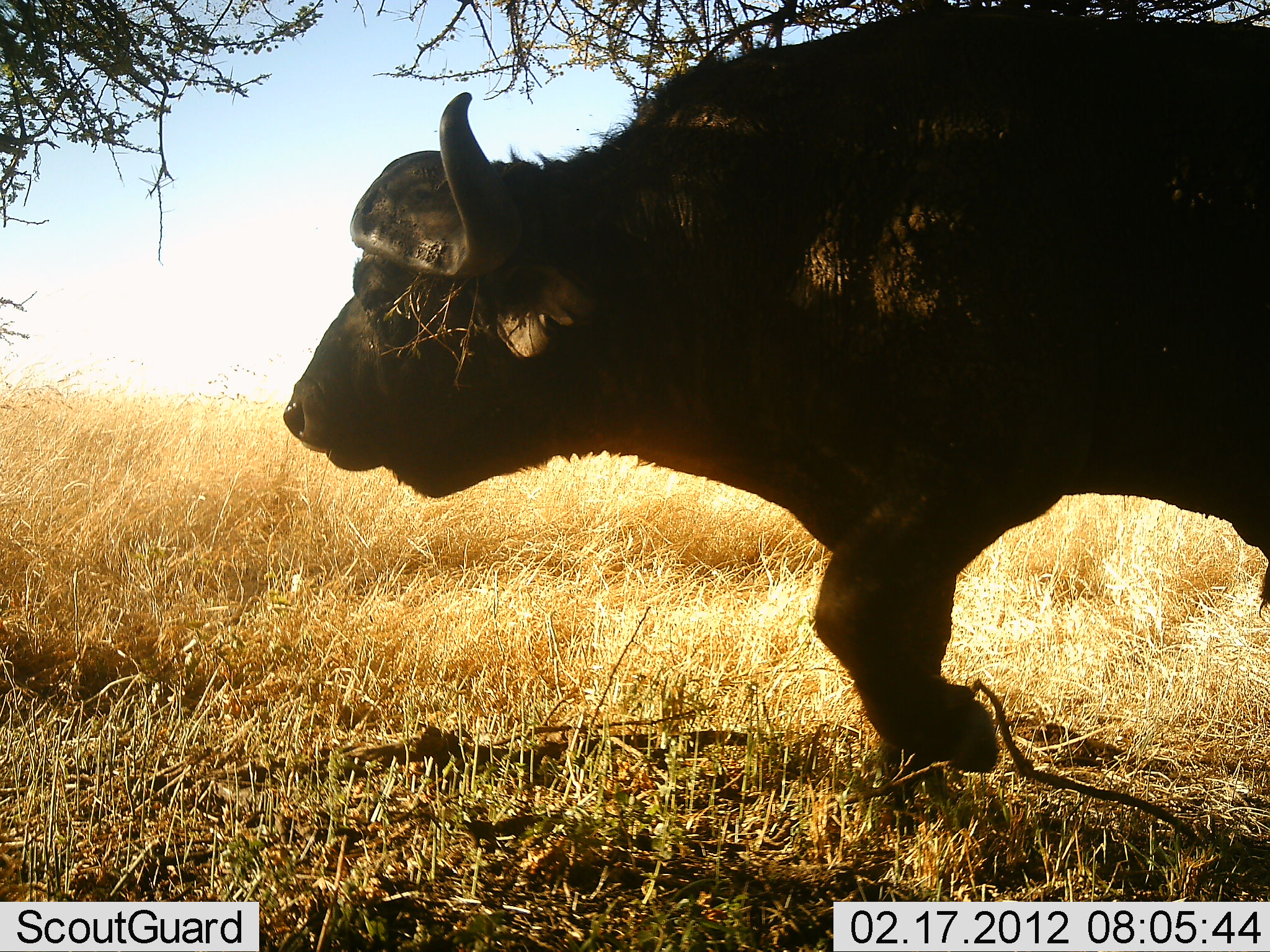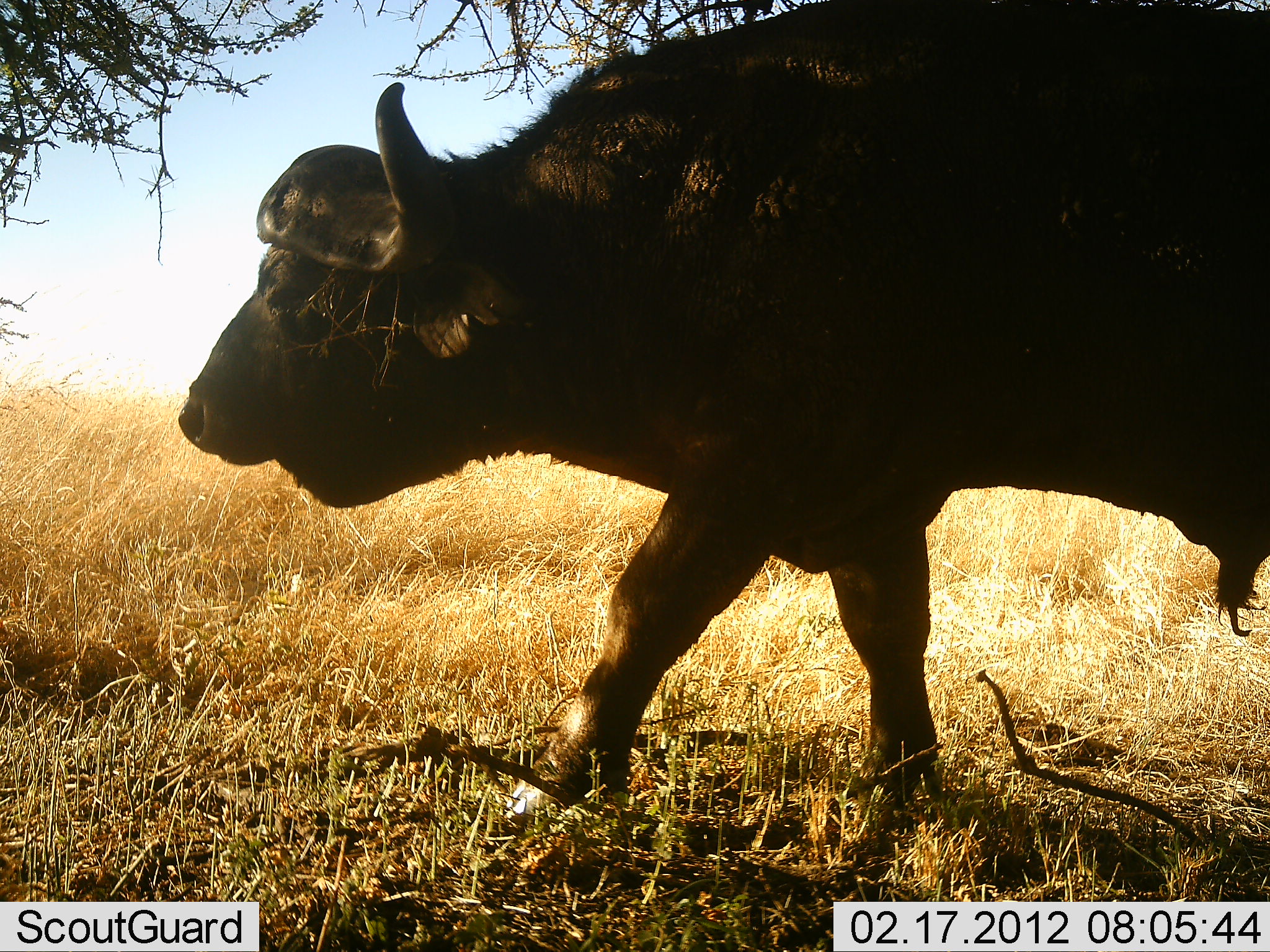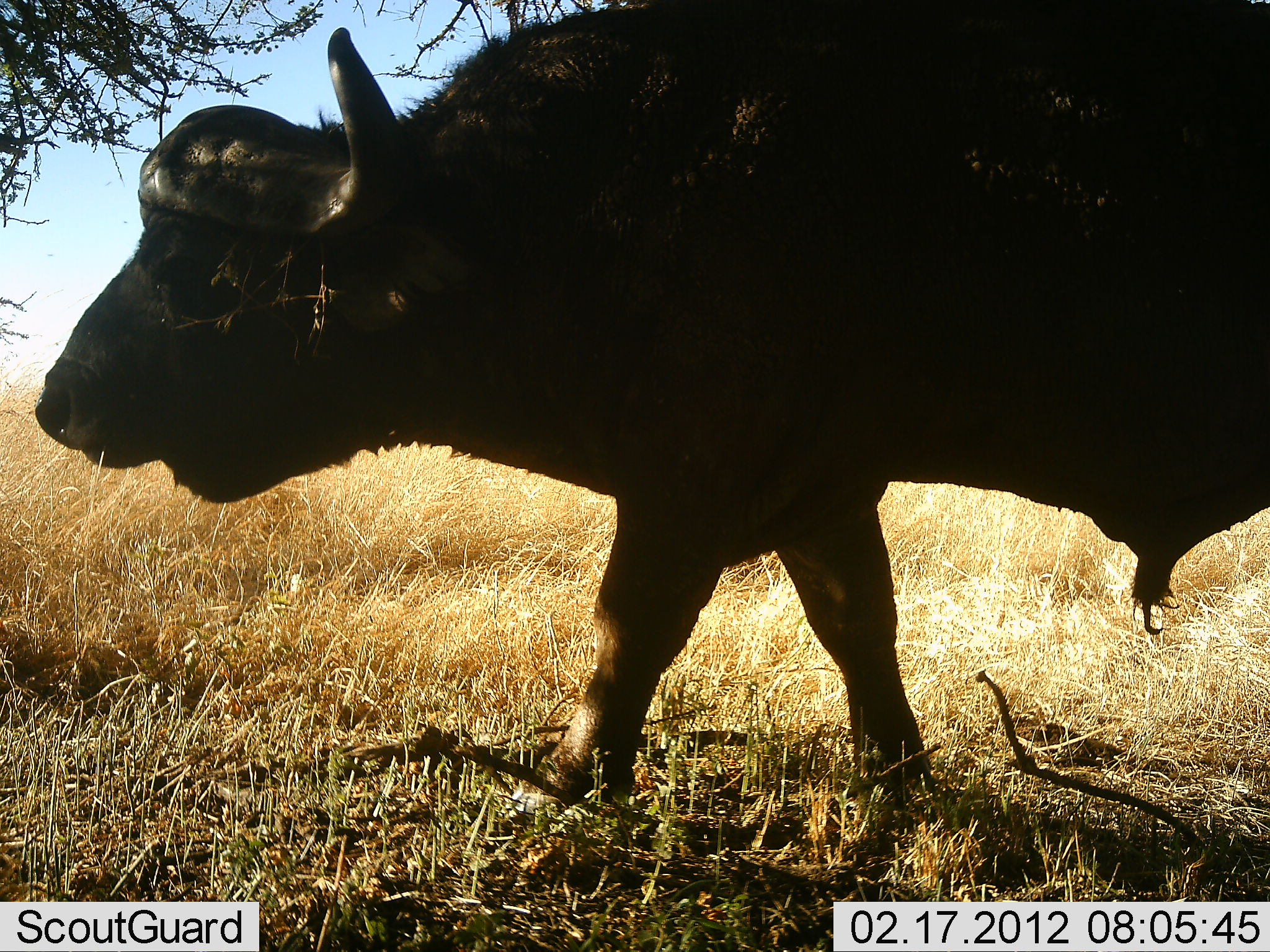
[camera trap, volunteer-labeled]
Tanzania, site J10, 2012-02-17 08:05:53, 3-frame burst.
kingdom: Animalia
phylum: Chordata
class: Mammalia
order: Artiodactyla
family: Bovidae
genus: Syncerus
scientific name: Syncerus caffer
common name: cape buffalo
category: buffalo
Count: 1.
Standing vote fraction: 0%.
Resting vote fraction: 0%.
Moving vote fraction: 100%.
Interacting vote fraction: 0%.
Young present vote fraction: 0%.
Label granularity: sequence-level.